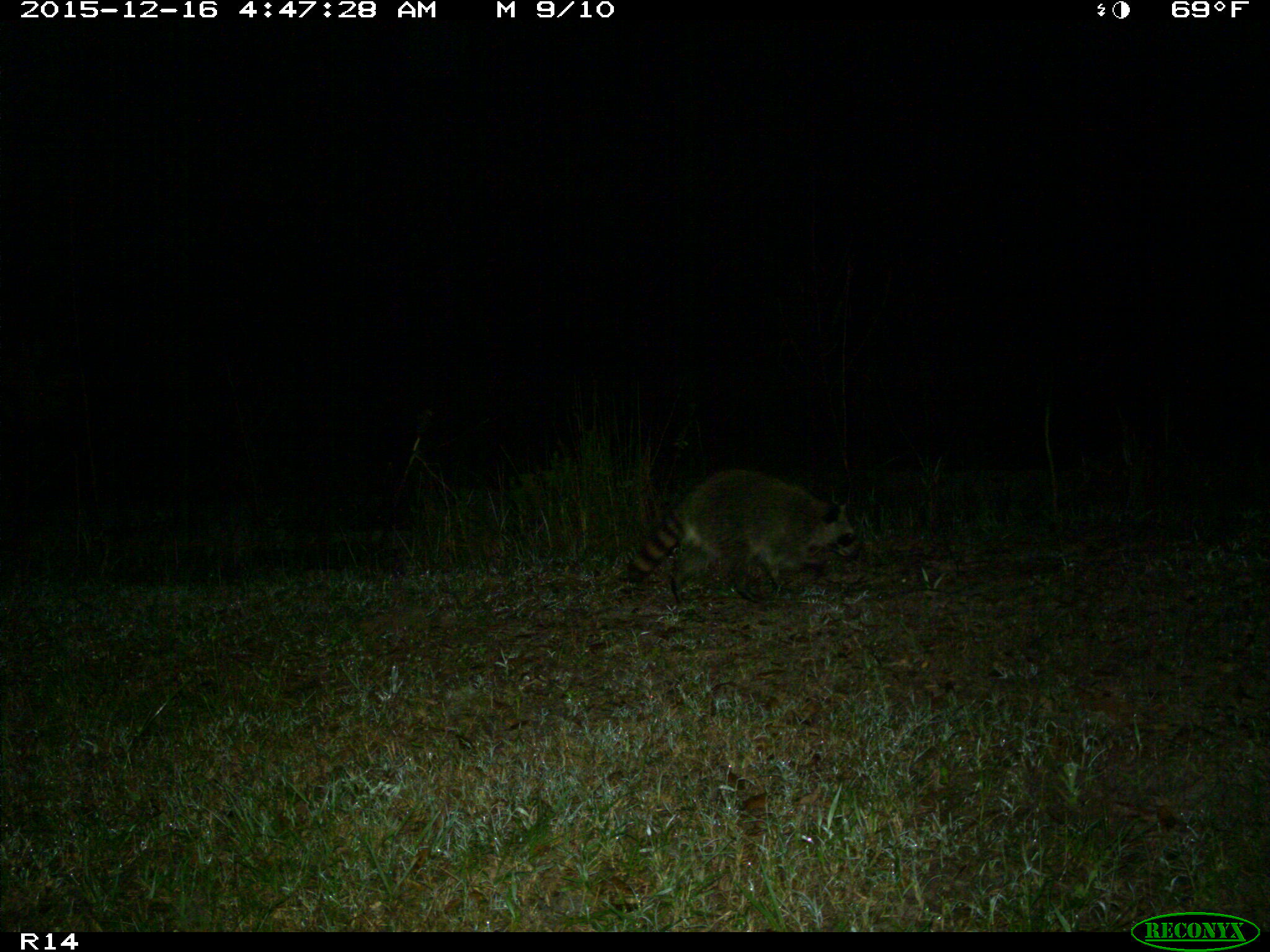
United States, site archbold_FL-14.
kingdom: Animalia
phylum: Chordata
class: Mammalia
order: Carnivora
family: Procyonidae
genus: Procyon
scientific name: Procyon lotor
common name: common raccoon